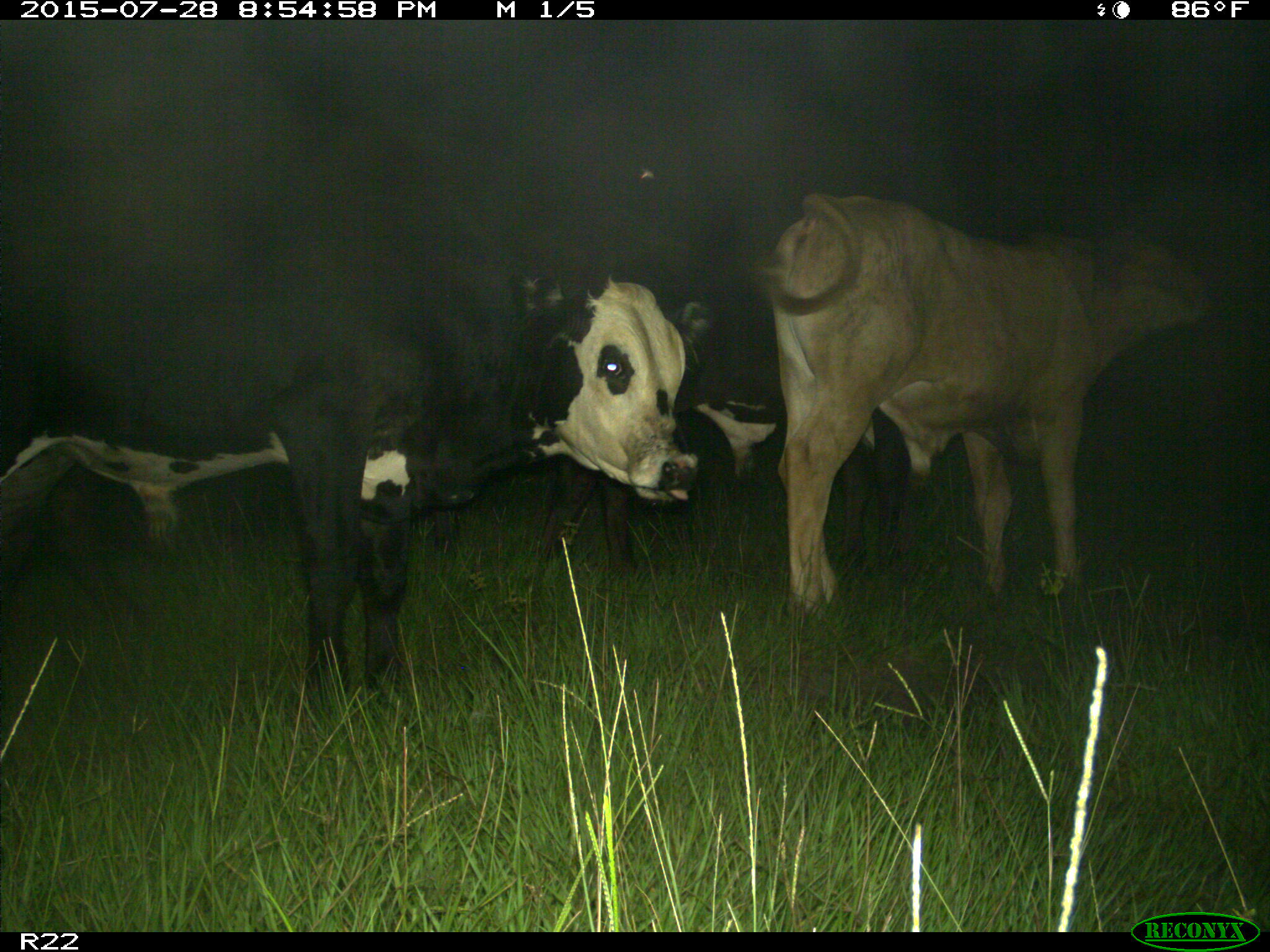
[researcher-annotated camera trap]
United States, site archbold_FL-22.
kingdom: Animalia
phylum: Chordata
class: Mammalia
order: Artiodactyla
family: Bovidae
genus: Bos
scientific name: Bos taurus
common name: domestic cow